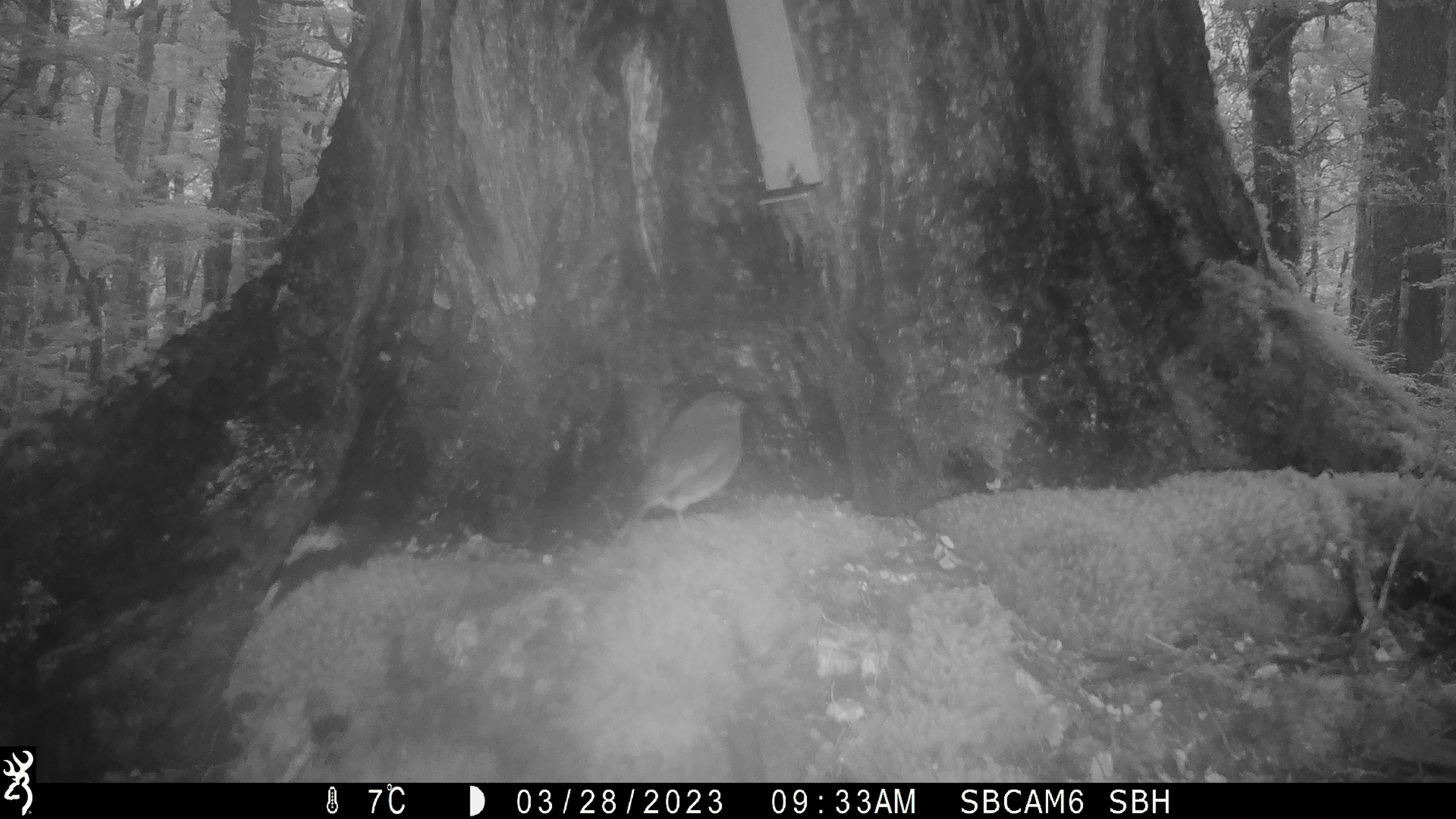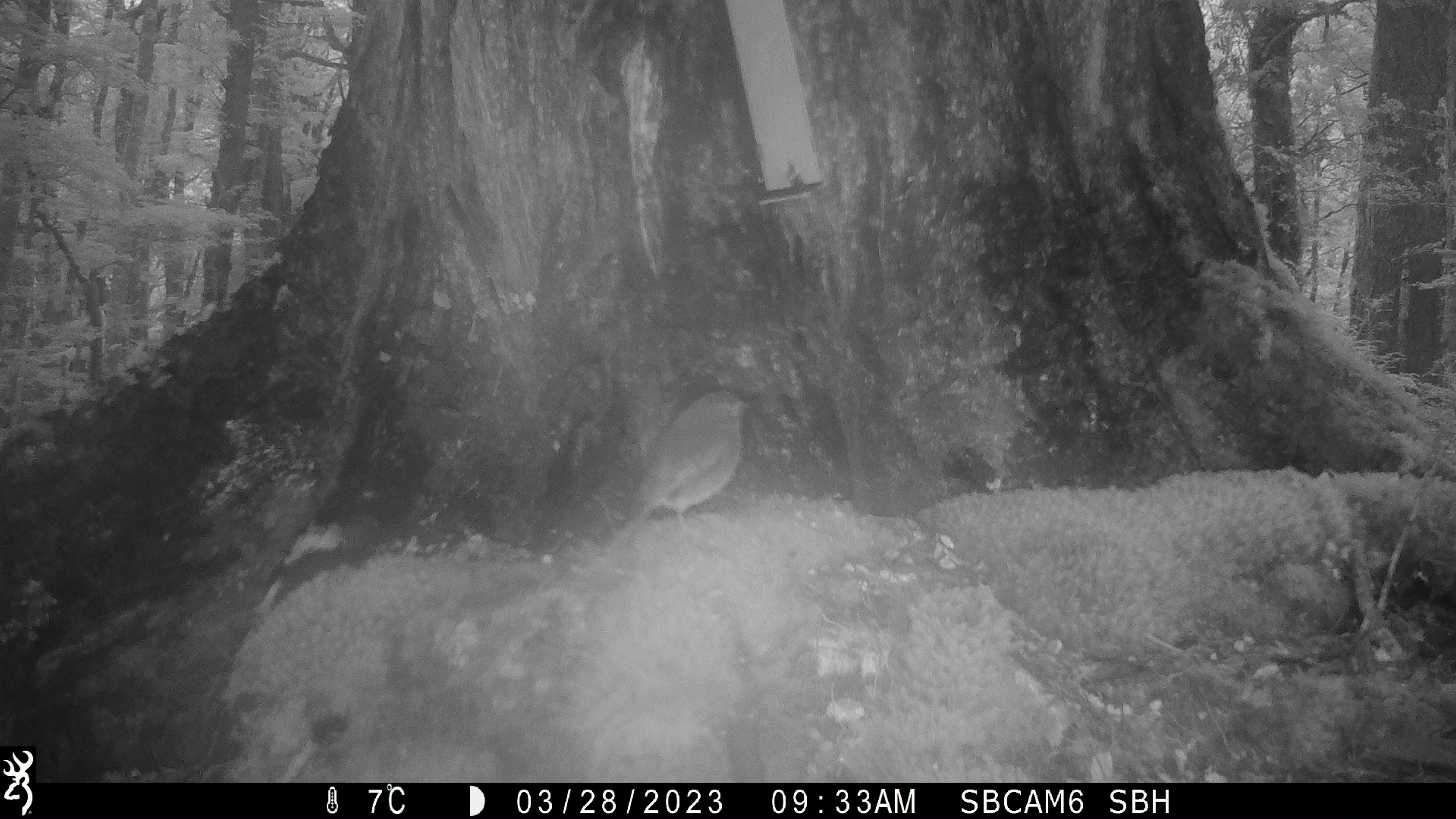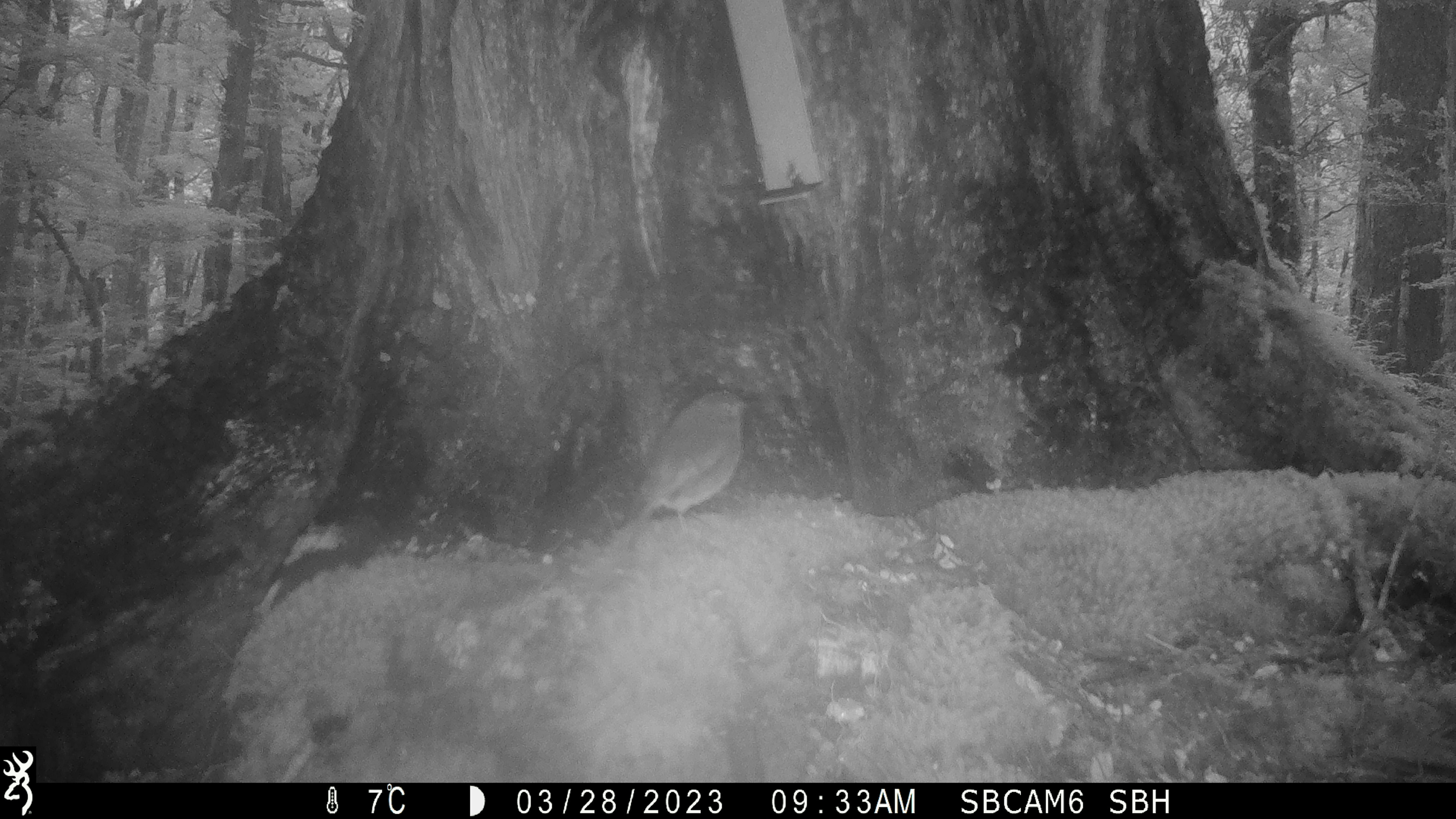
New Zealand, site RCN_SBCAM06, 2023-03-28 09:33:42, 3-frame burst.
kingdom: Animalia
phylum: Chordata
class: Aves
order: Passeriformes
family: Petroicidae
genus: Petroica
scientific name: Petroica australis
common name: new zealand robin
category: robin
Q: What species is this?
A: Robin (new zealand robin) (Petroica australis).